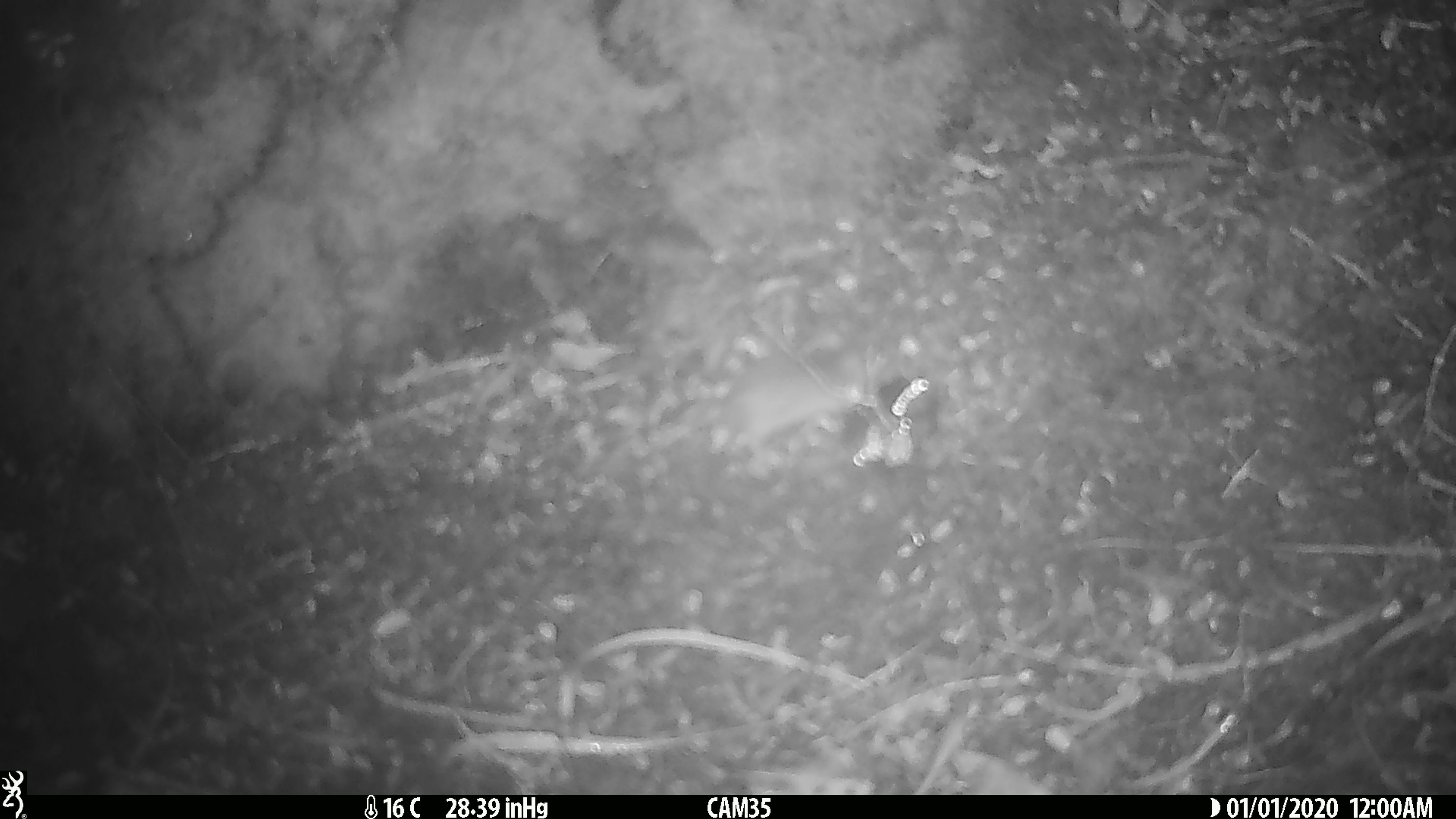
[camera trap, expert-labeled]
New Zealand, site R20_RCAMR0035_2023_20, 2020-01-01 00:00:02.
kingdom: Animalia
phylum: Chordata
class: Mammalia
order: Rodentia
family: Muridae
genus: Mus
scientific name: Mus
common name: mouse